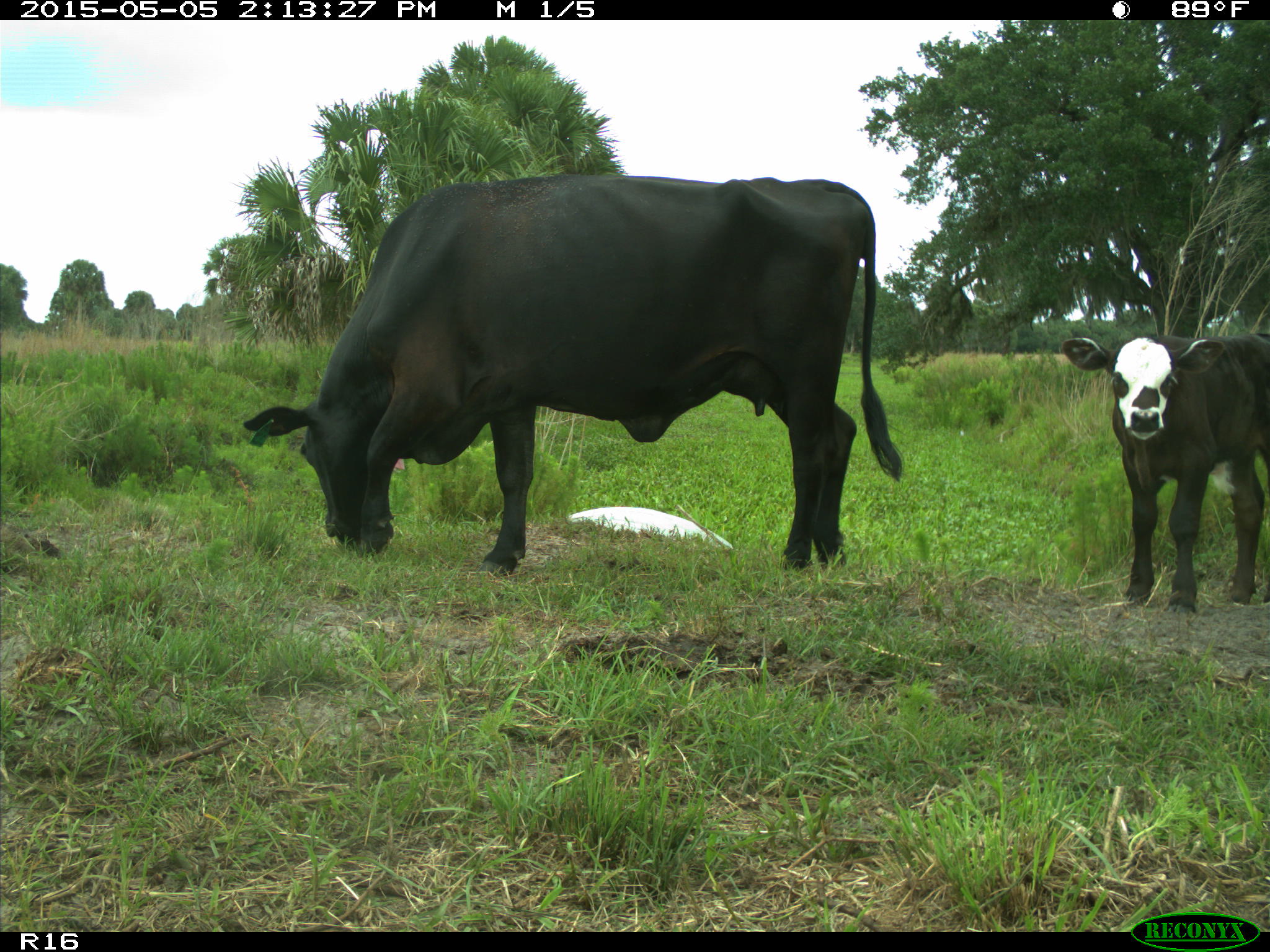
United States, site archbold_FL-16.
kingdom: Animalia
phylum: Chordata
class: Mammalia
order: Artiodactyla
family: Bovidae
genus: Bos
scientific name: Bos taurus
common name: domestic cow